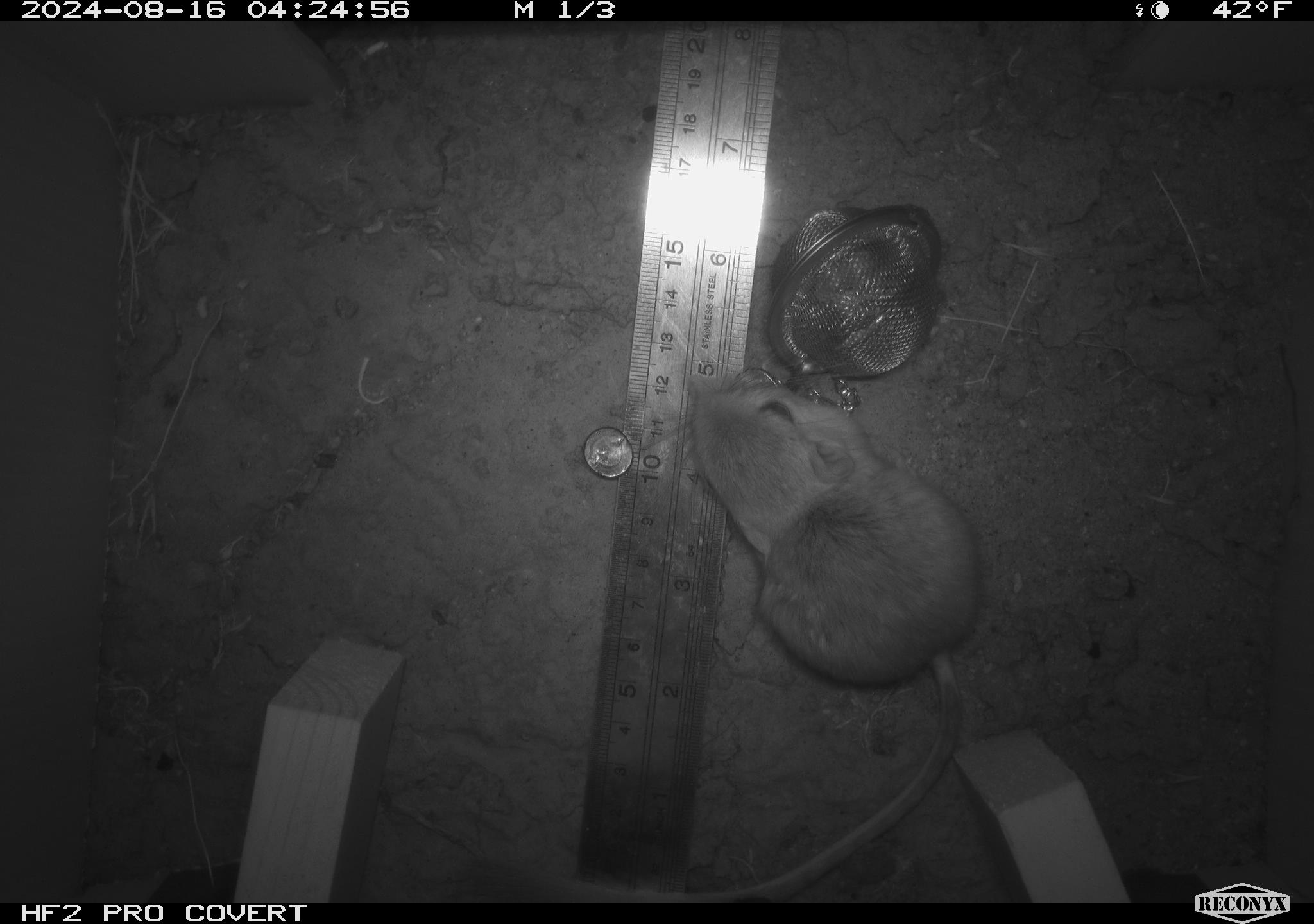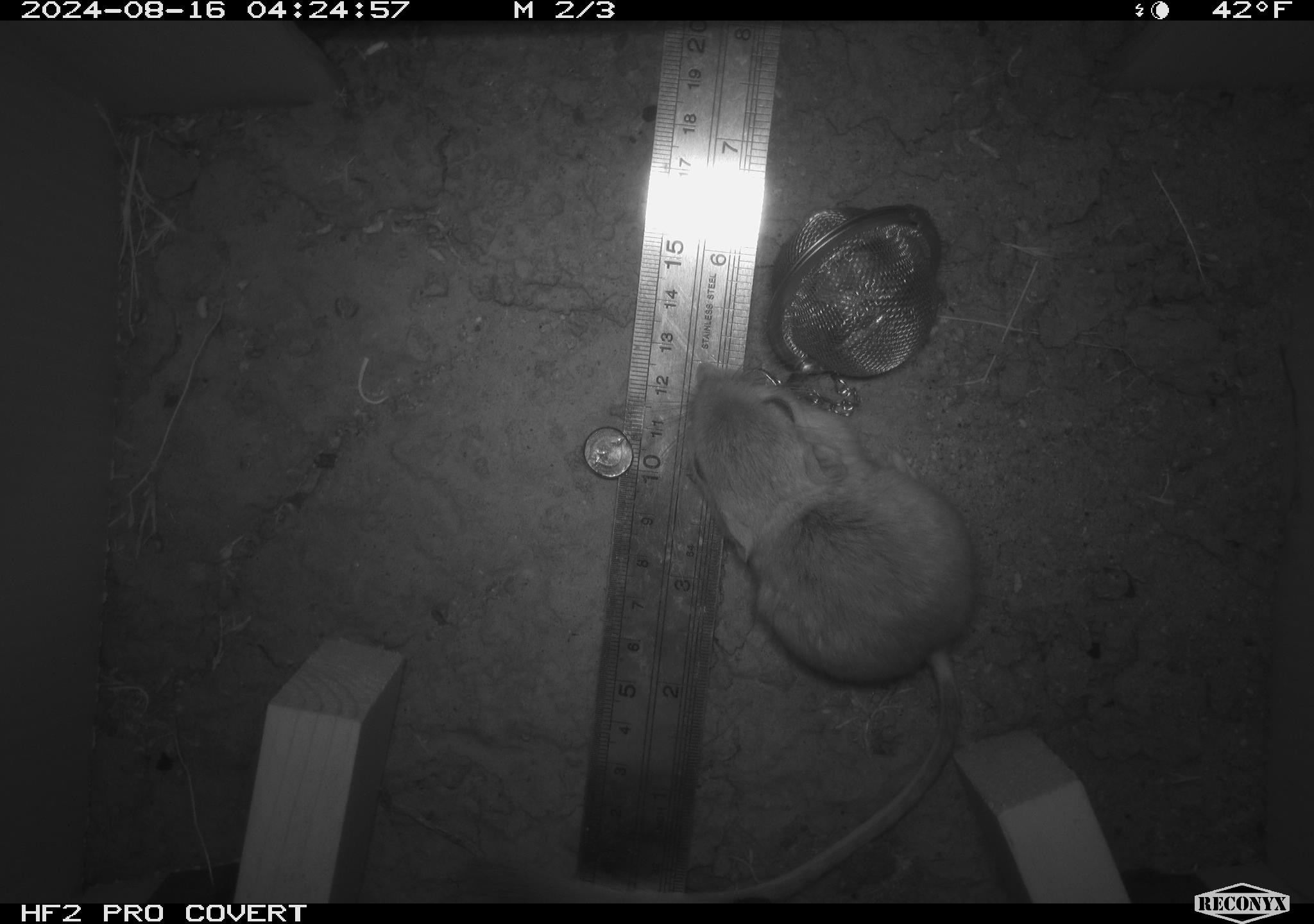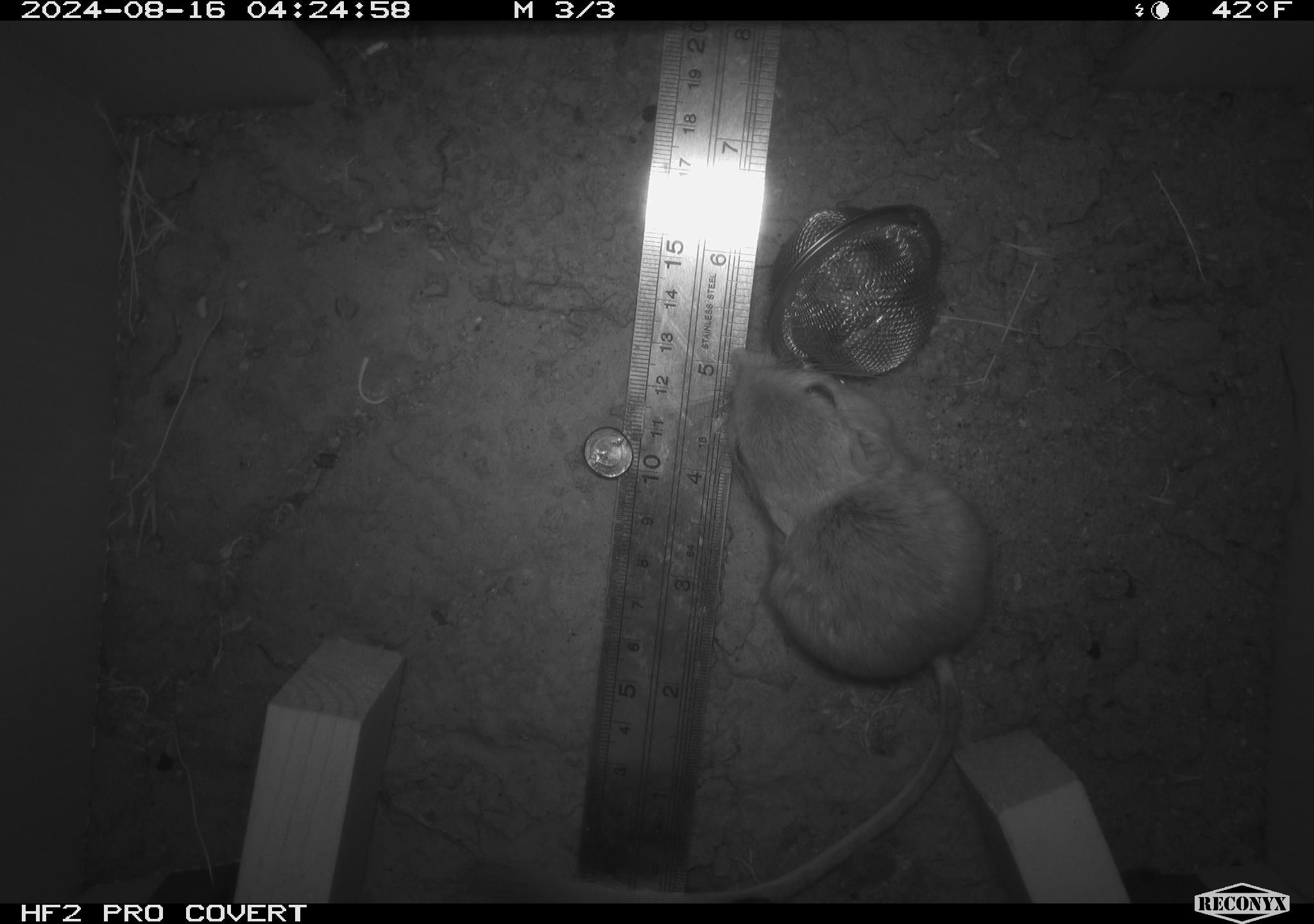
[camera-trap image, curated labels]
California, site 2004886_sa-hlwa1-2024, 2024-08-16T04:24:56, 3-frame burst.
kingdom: Animalia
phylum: Chordata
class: Mammalia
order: Rodentia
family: Heteromyidae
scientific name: Heteromyidae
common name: kangaroo rats and pocket mice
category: heteromyidae family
Heteromyidae family (kangaroo rats and pocket mice) (Heteromyidae).